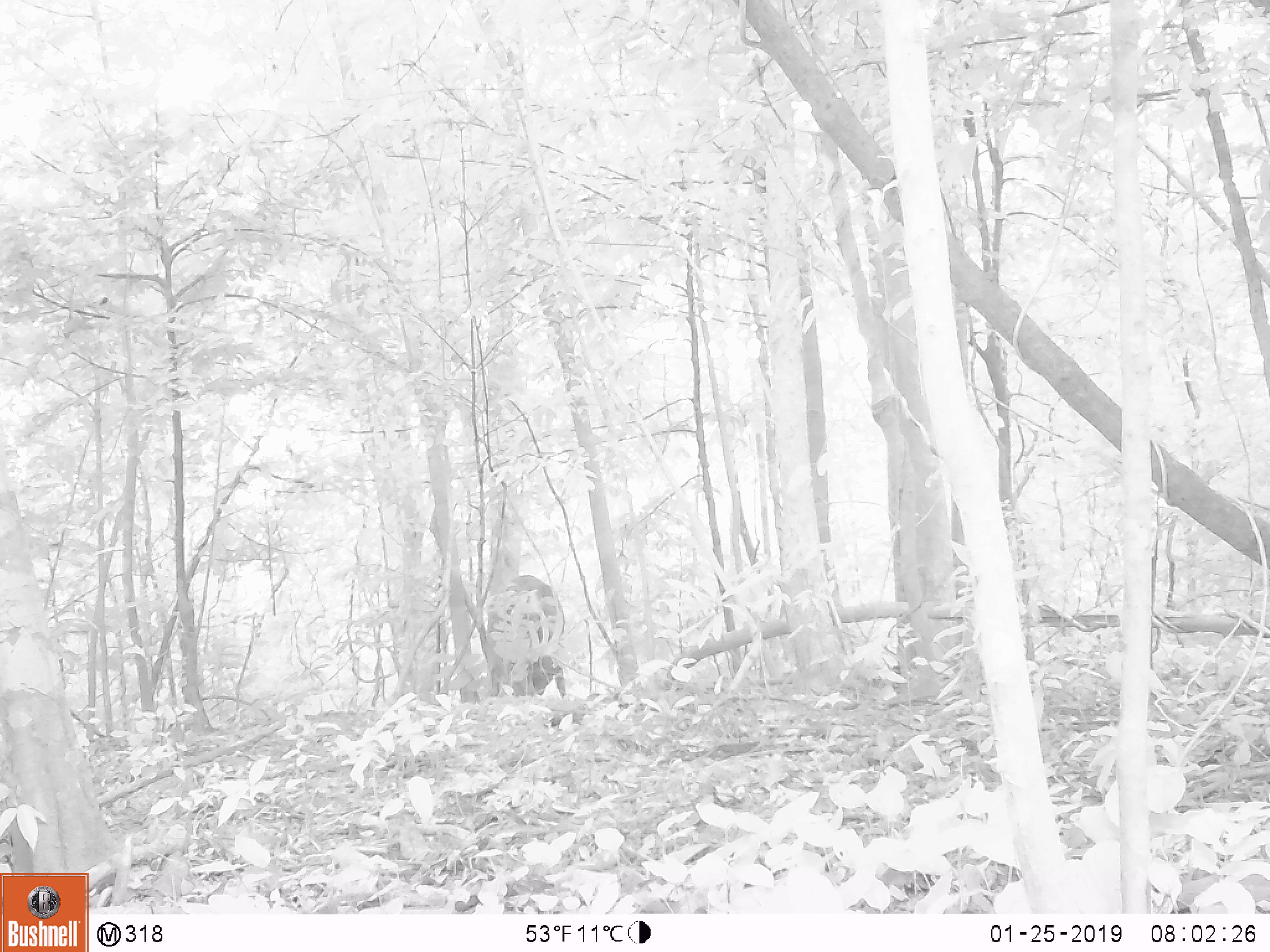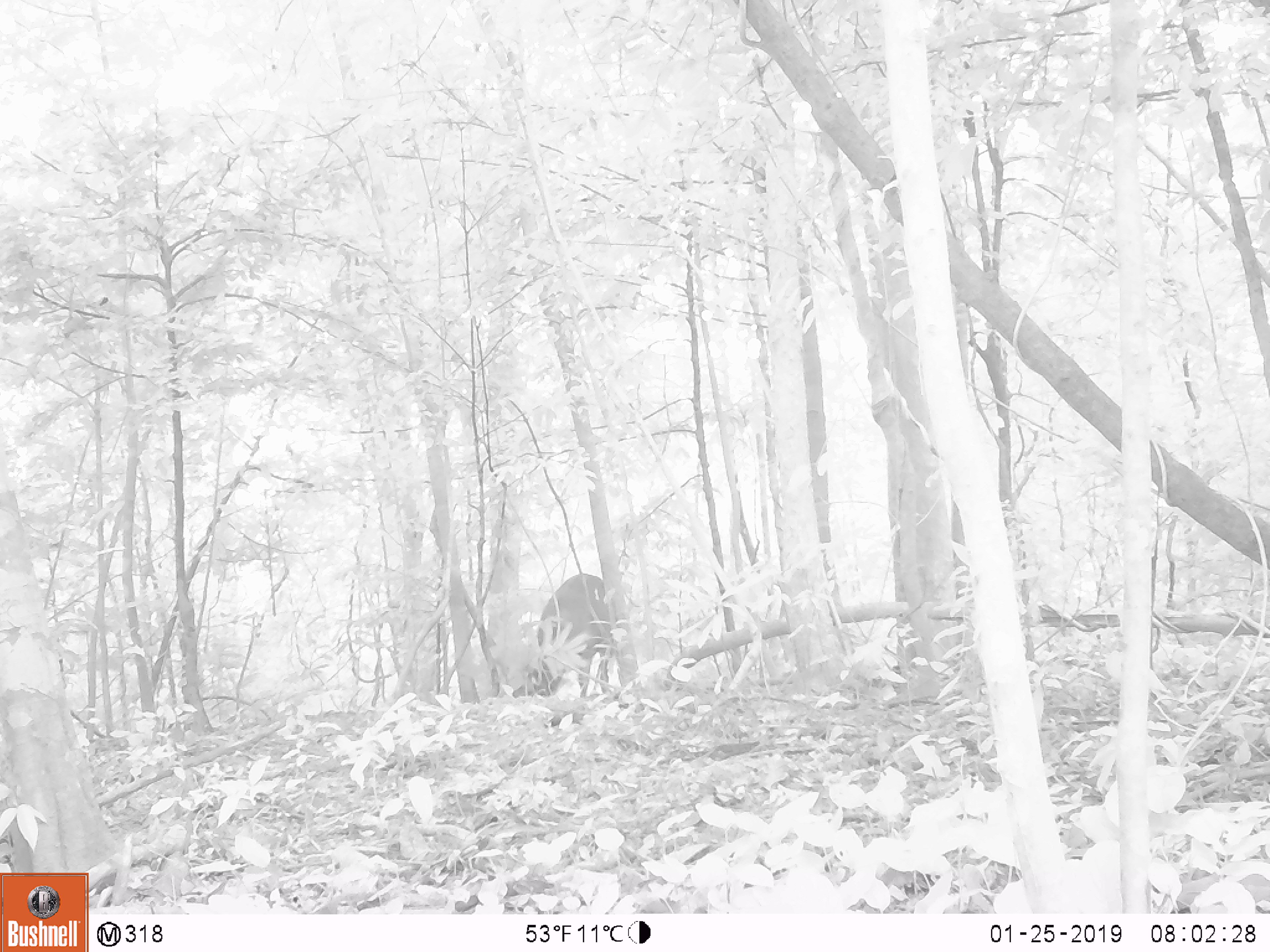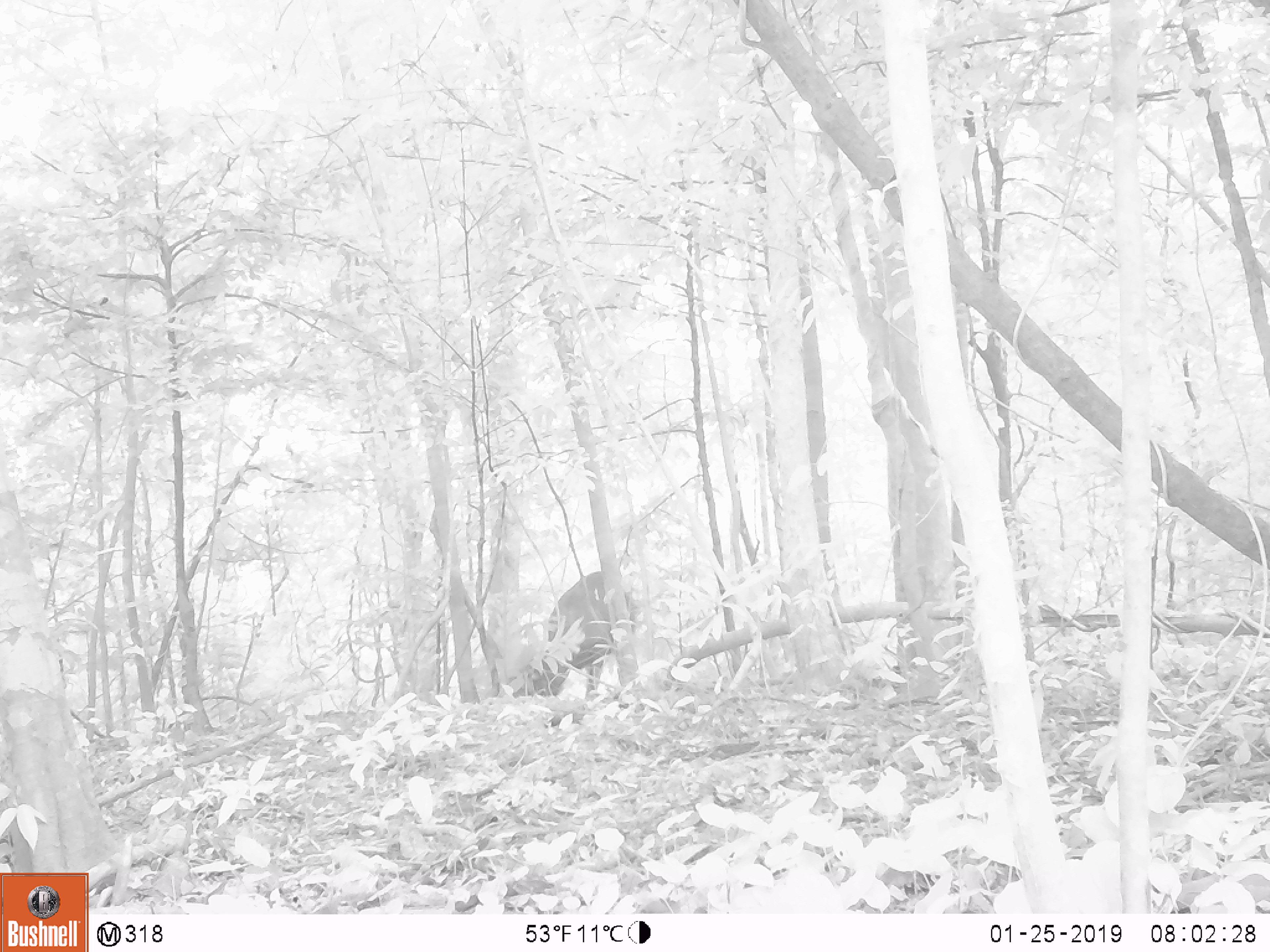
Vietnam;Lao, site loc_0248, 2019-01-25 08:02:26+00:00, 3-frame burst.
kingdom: Animalia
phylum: Chordata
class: Mammalia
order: Artiodactyla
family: Cervidae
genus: Rusa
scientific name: Rusa unicolor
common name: sambar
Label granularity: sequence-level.